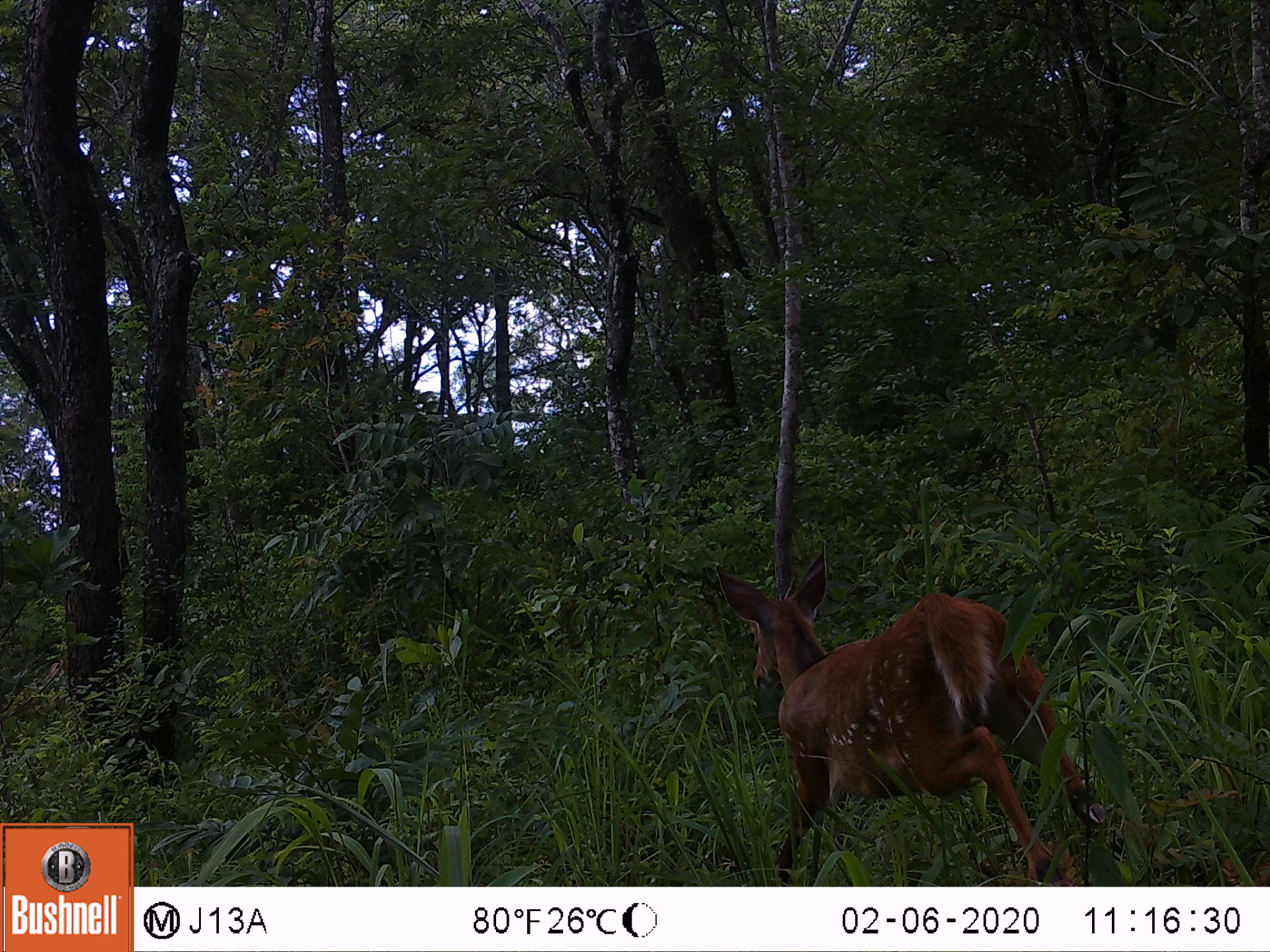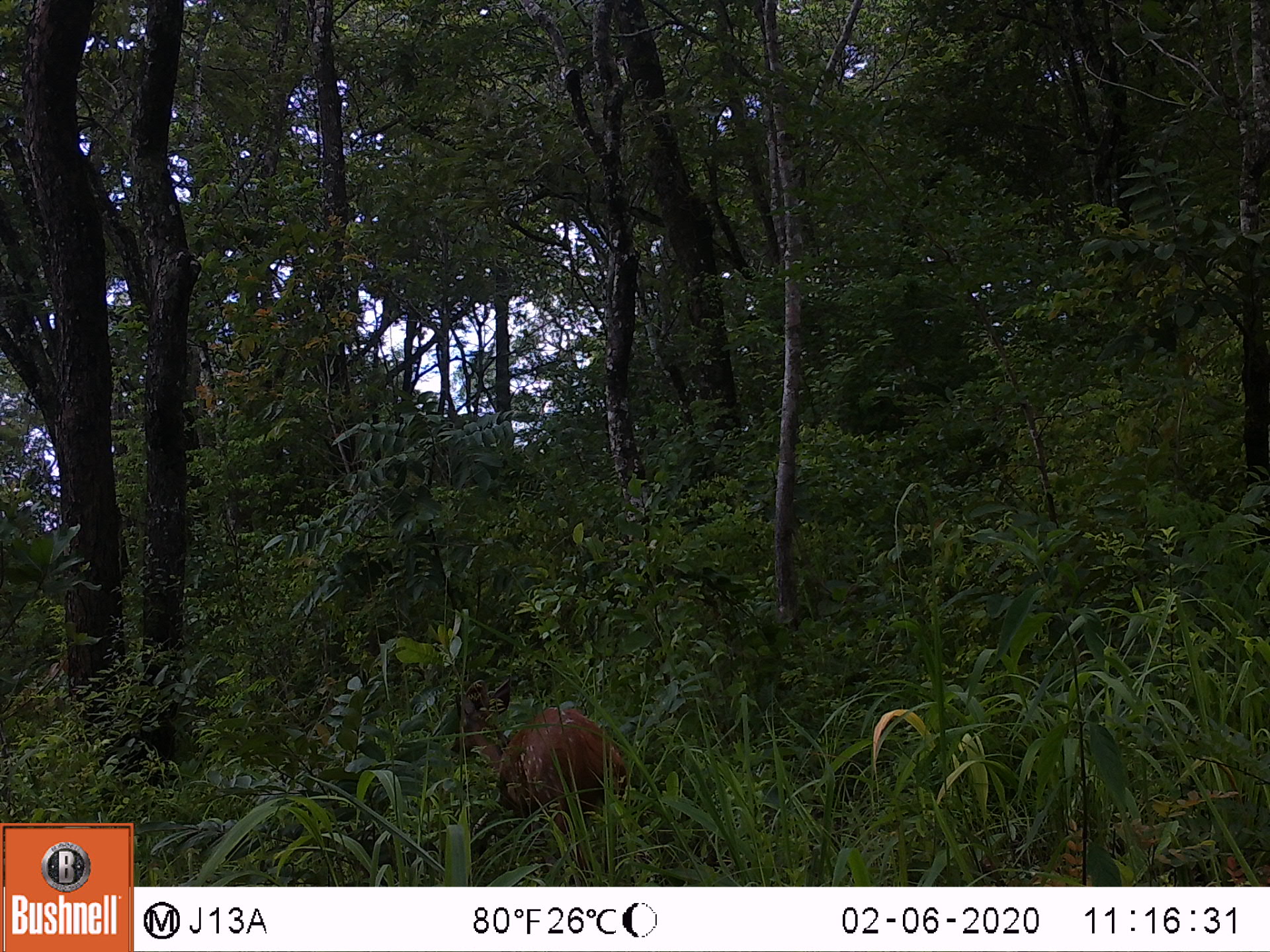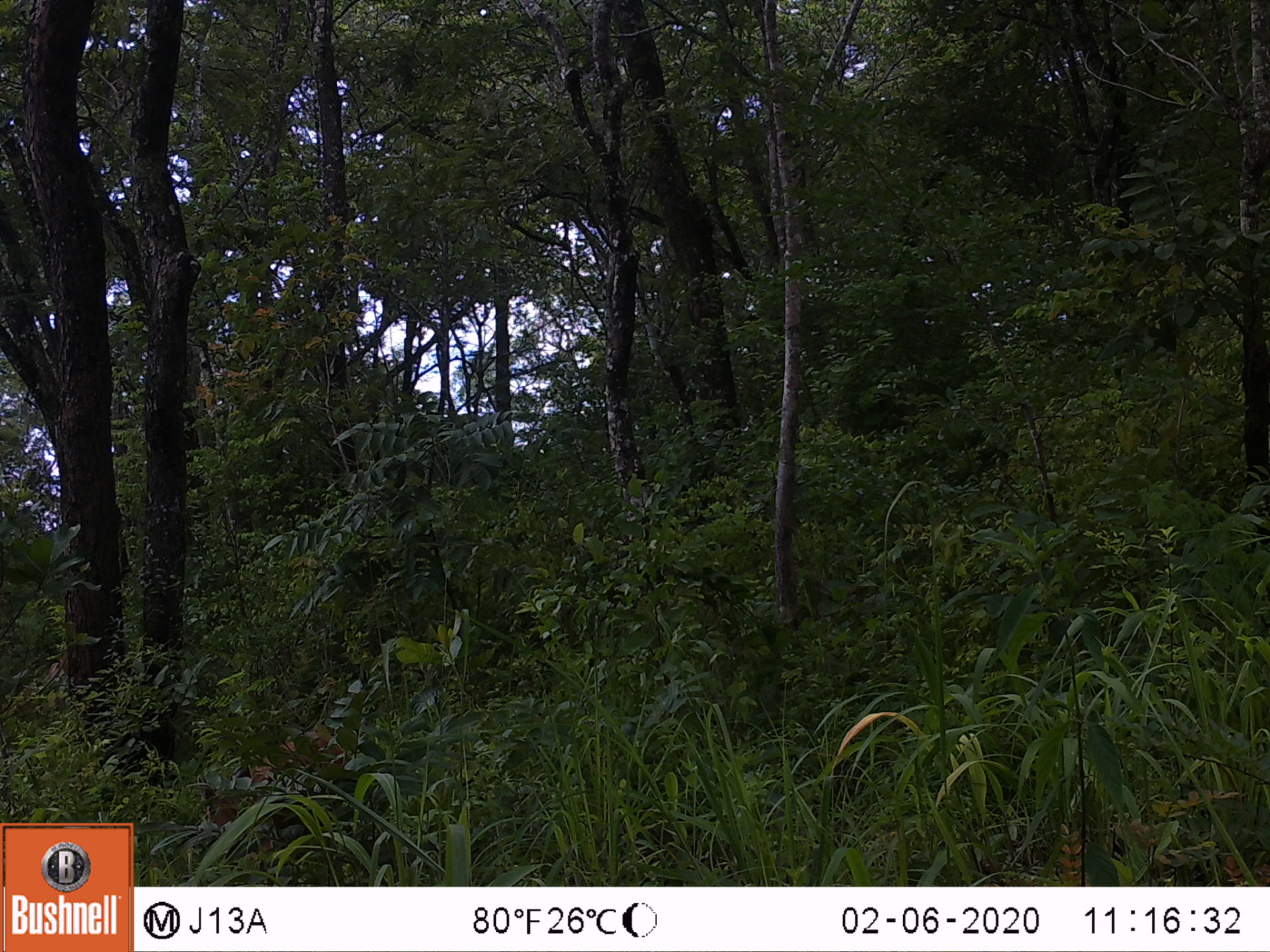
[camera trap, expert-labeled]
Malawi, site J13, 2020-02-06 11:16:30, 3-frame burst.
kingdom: Animalia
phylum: Chordata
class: Mammalia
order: Artiodactyla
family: Bovidae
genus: Tragelaphus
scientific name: Tragelaphus sylvaticus sylvaticus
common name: cape bushbuck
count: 1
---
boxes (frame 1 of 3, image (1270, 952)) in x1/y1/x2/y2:
cape bushbuck: 708/540/1110/882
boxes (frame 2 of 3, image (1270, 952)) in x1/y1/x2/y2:
cape bushbuck: 468/700/653/832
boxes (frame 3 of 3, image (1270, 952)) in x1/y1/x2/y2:
cape bushbuck: 187/723/377/868